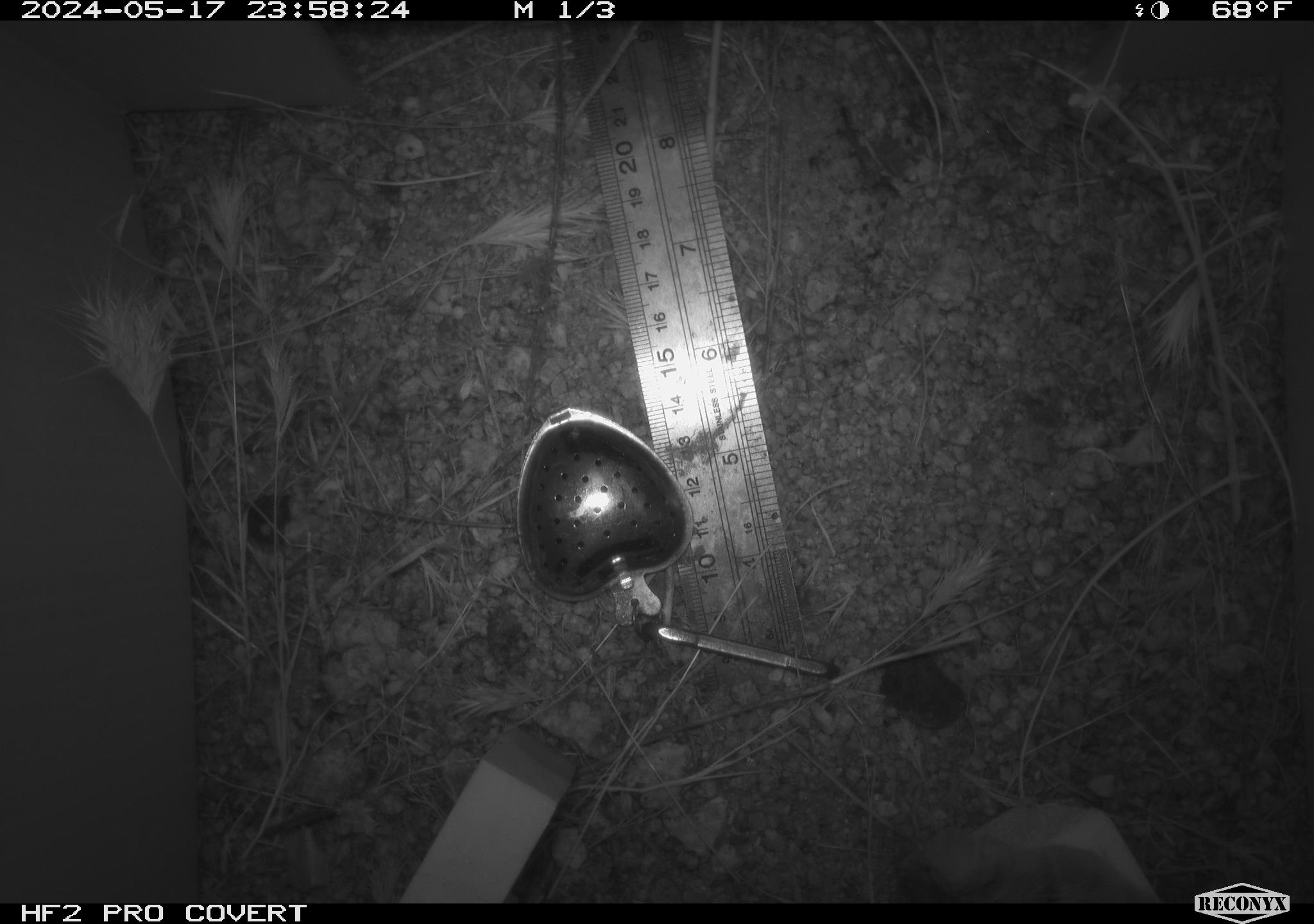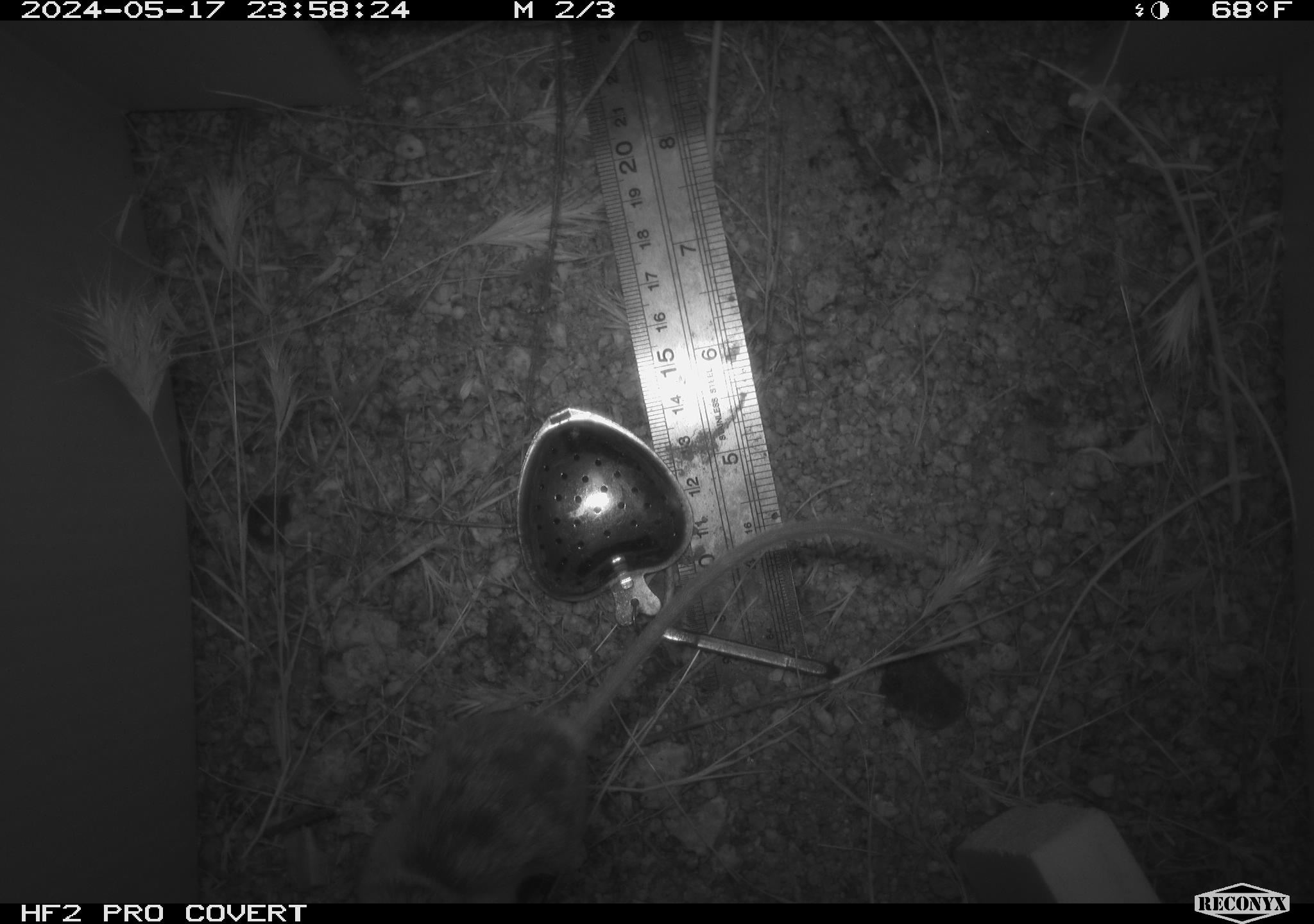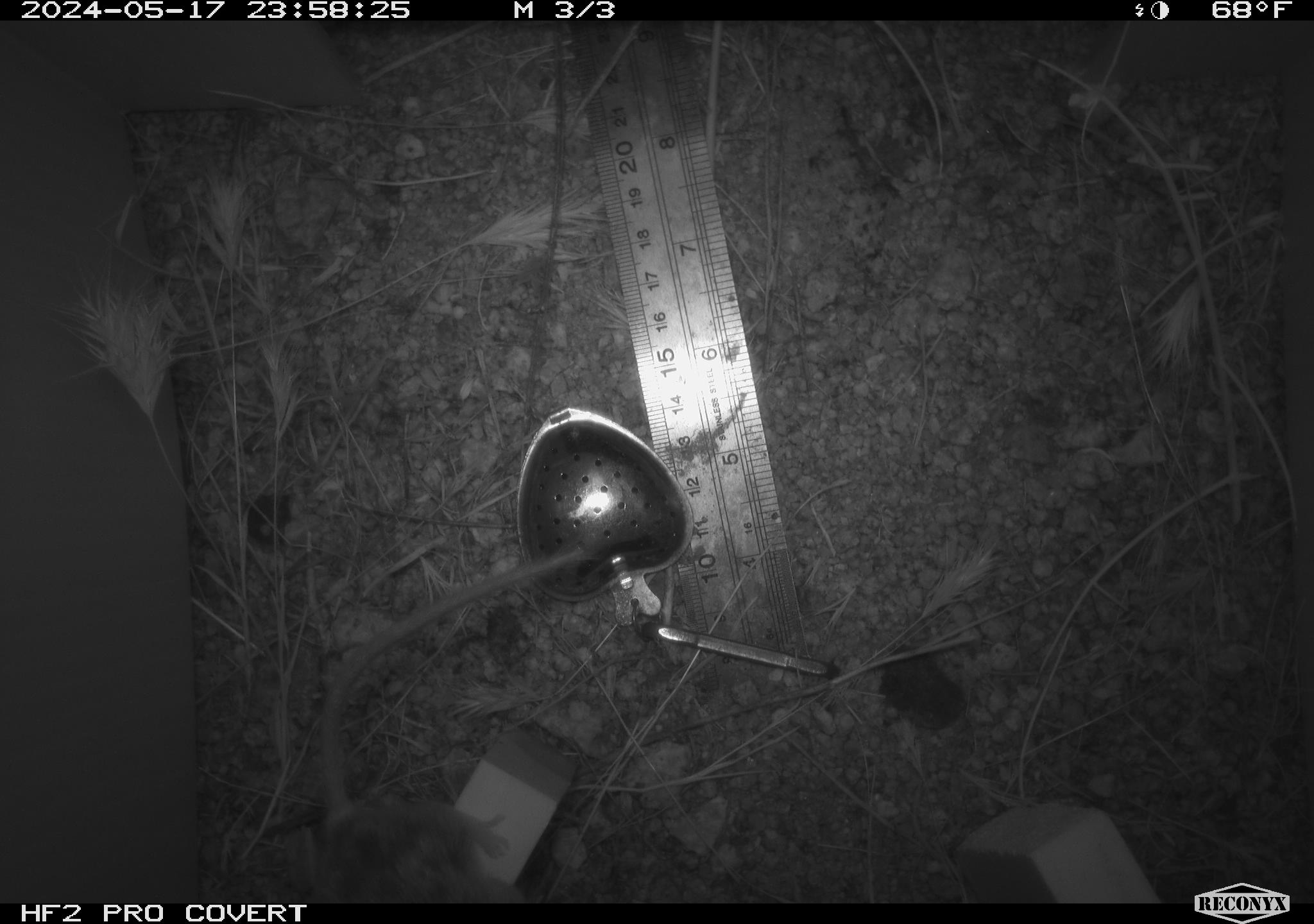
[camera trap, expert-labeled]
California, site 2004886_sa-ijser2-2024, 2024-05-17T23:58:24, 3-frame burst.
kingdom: Animalia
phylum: Chordata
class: Mammalia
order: Rodentia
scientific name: Rodentia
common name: mouse species